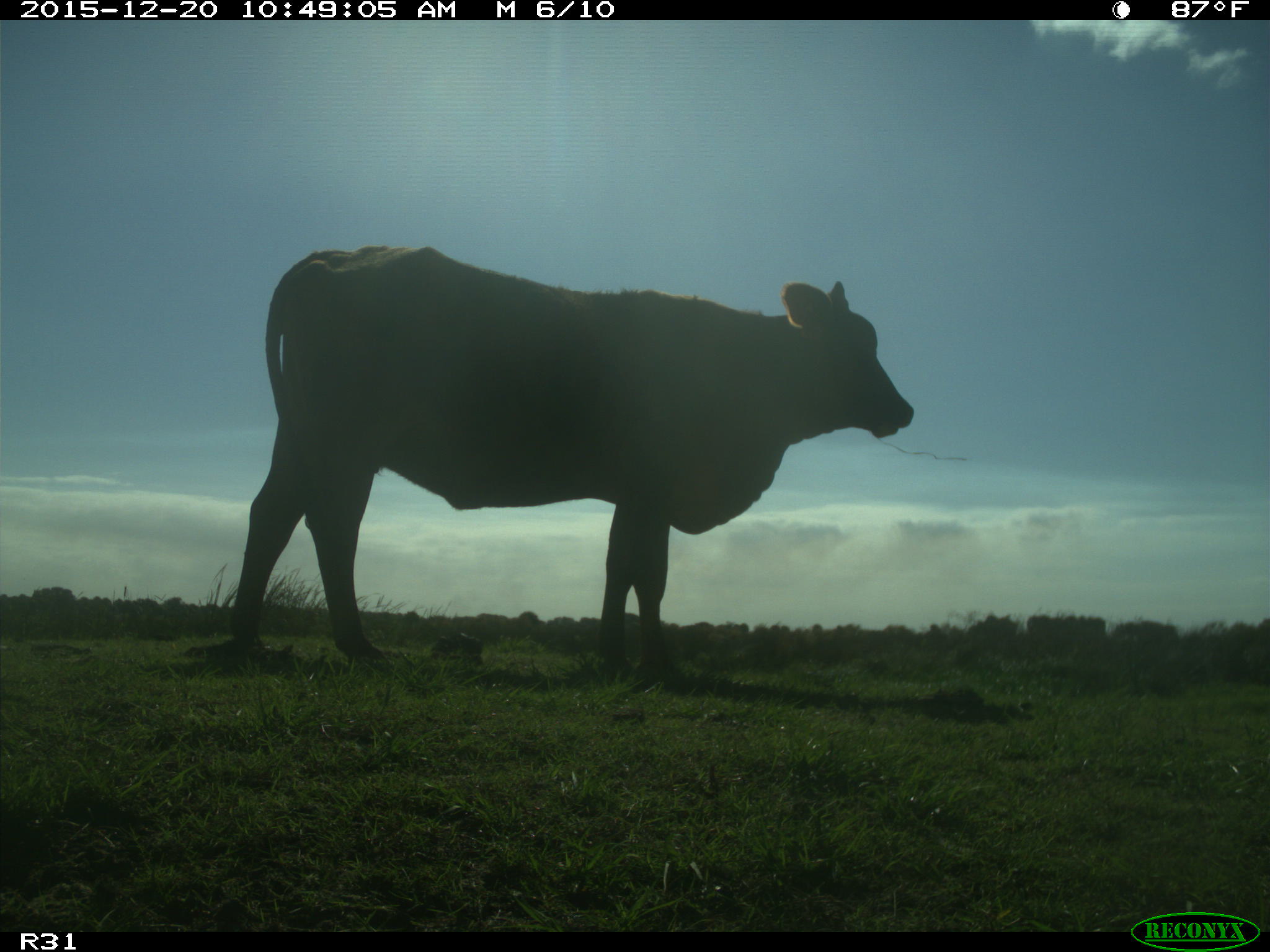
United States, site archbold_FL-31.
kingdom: Animalia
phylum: Chordata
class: Mammalia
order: Artiodactyla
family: Bovidae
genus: Bos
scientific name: Bos taurus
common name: domestic cow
Bos taurus (domestic cow).